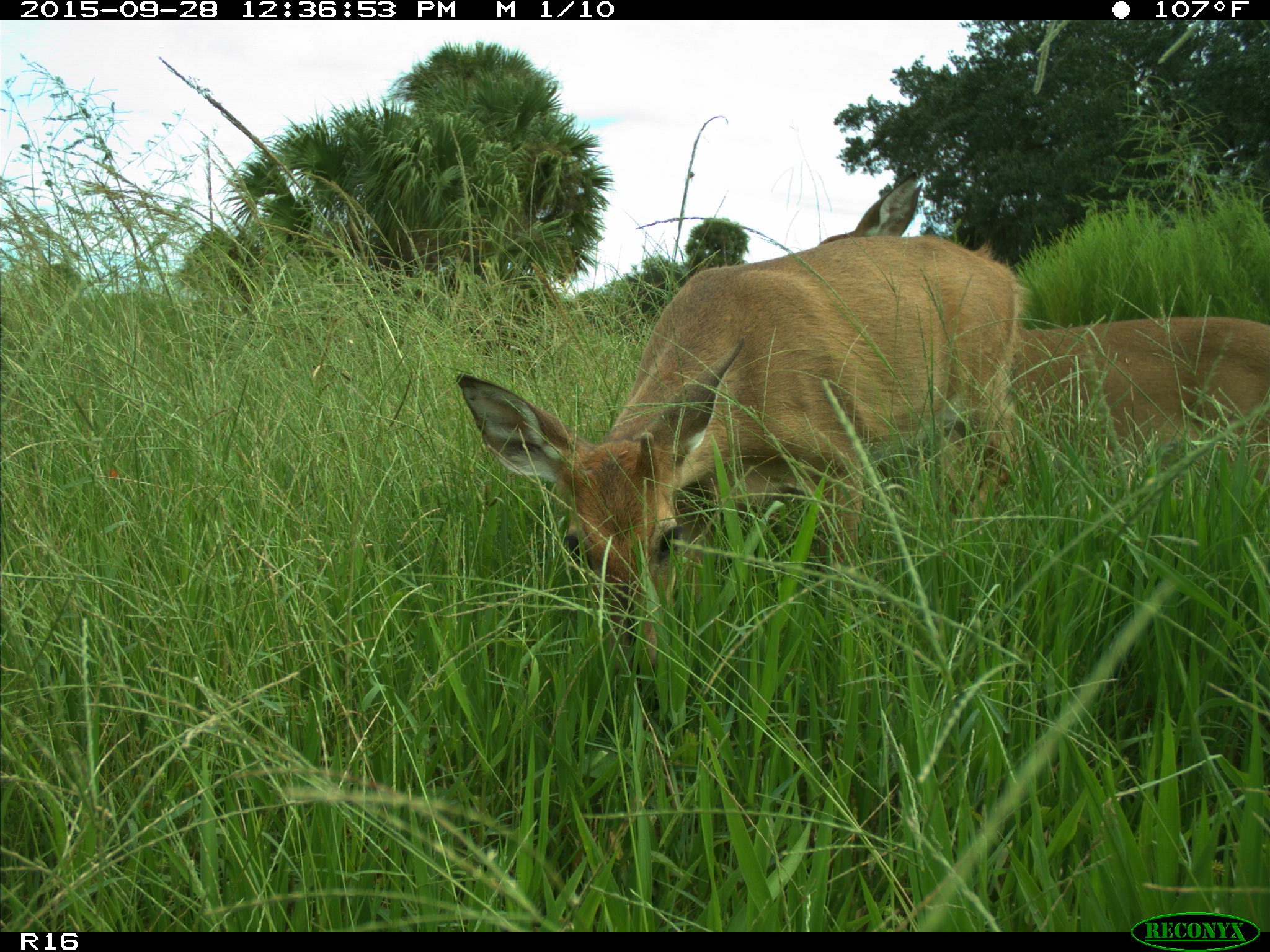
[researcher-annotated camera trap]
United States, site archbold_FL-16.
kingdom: Animalia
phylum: Chordata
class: Mammalia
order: Artiodactyla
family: Cervidae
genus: Odocoileus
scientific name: Odocoileus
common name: deer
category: unidentified deer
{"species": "unidentified deer (deer) (Odocoileus)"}